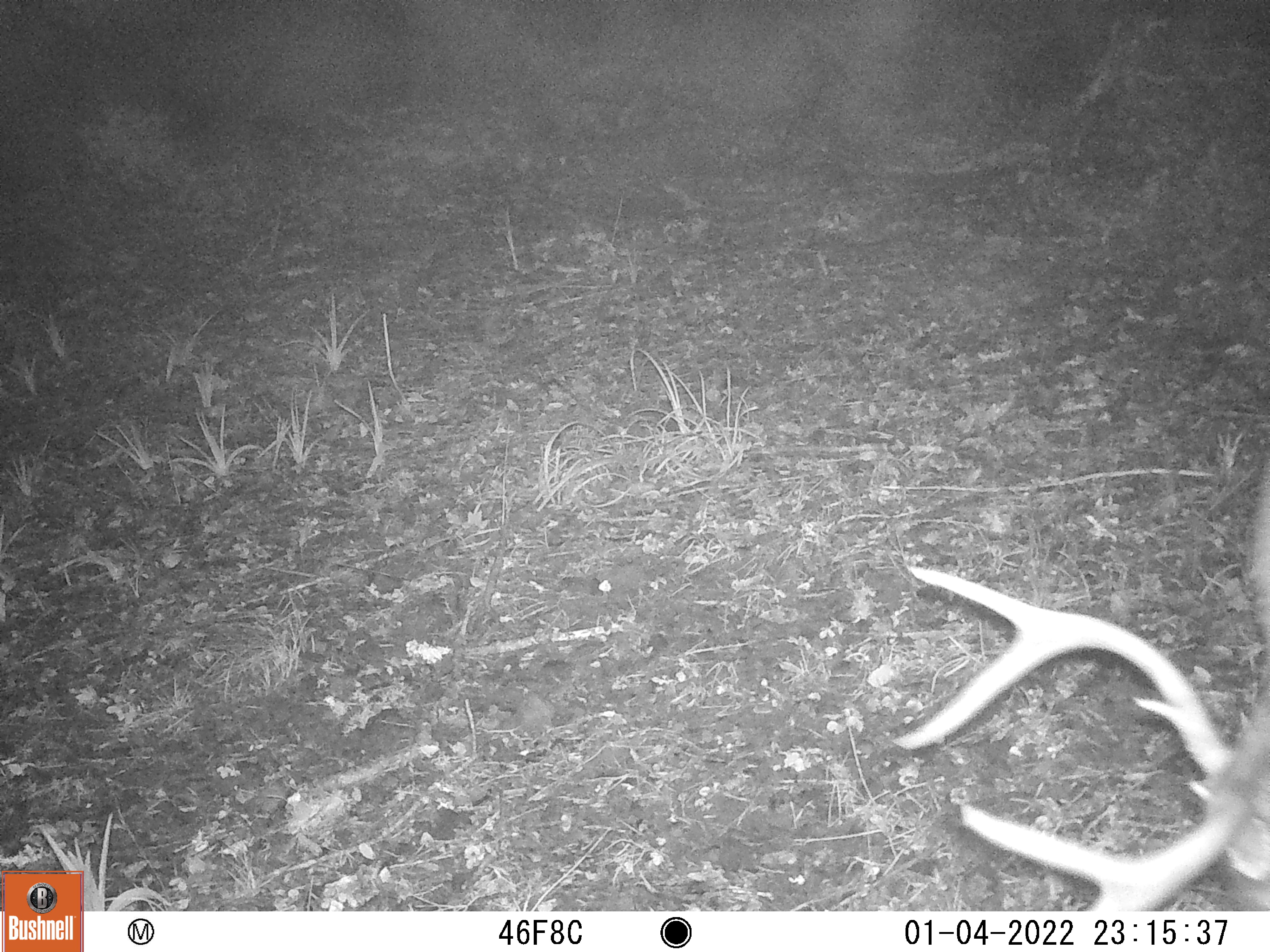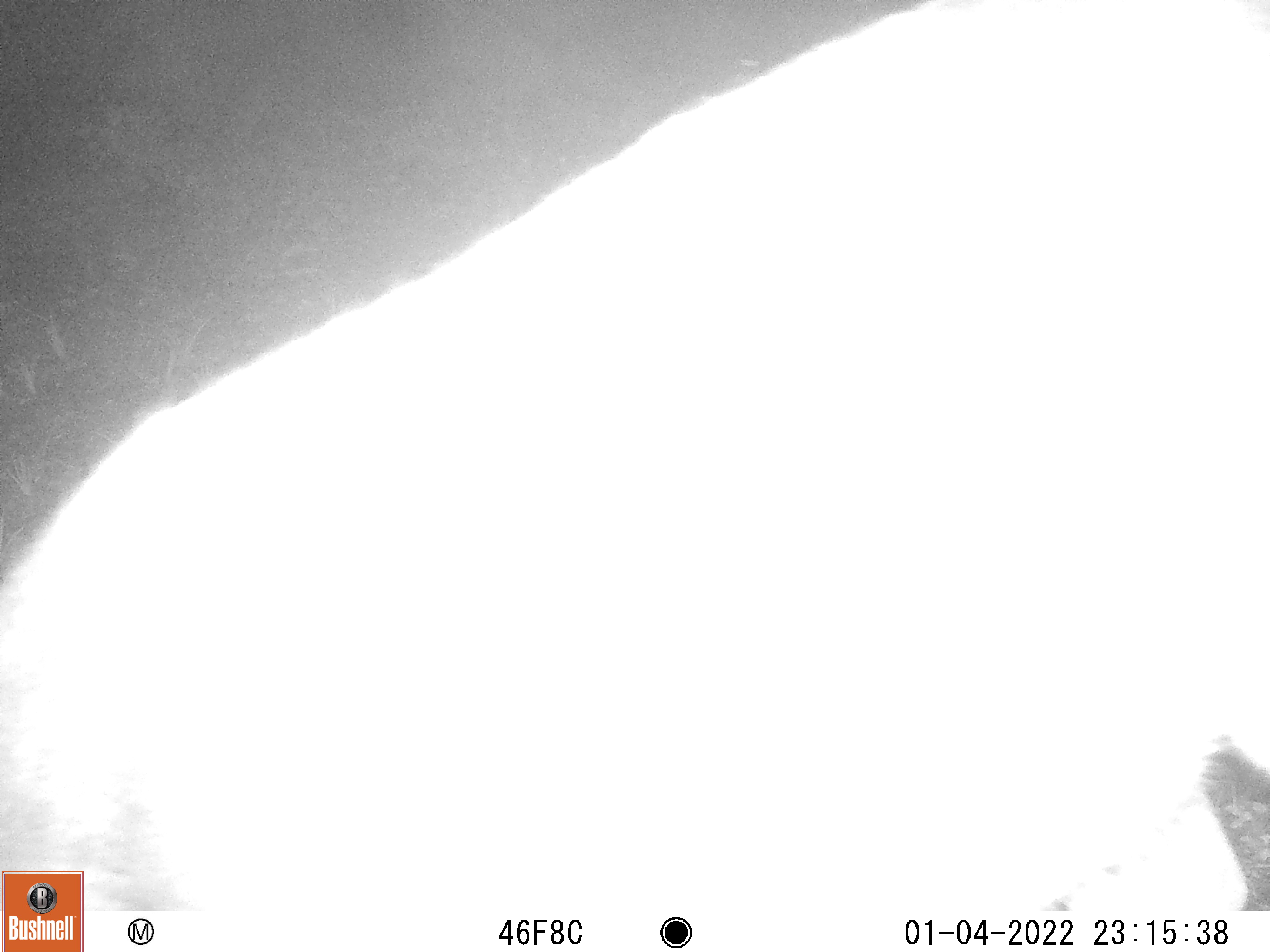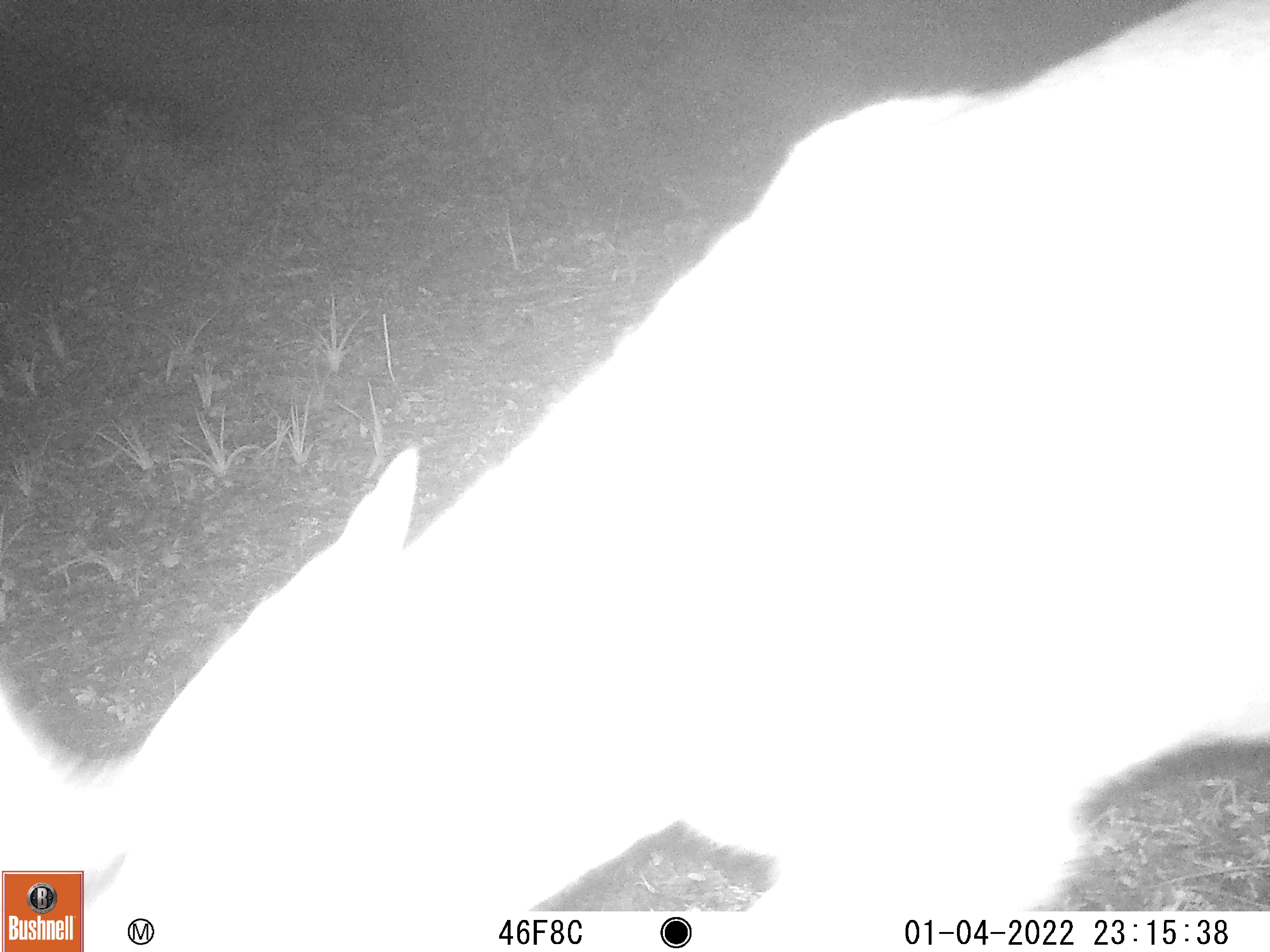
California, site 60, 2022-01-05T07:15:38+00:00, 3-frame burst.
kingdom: Animalia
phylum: Chordata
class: Mammalia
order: Artiodactyla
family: Cervidae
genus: Odocoileus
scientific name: Odocoileus hemionus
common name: mule deer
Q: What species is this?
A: Mule deer (Odocoileus hemionus).